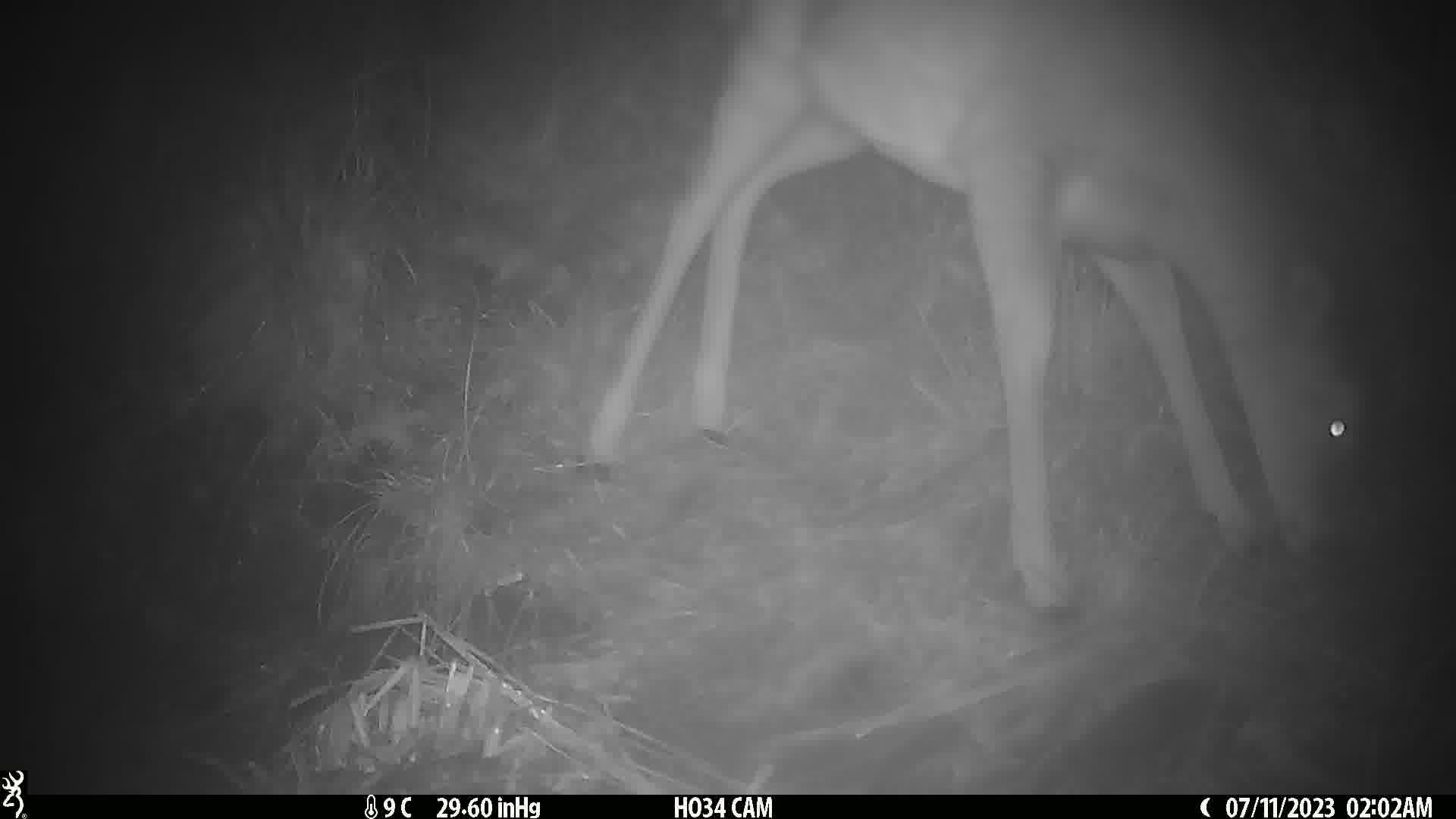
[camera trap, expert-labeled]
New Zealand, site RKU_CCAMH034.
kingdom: Animalia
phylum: Chordata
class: Mammalia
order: Artiodactyla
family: Cervidae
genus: Odocoileus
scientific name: Odocoileus virginianus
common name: white-tailed deer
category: white tailed deer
White tailed deer (white-tailed deer) (Odocoileus virginianus).